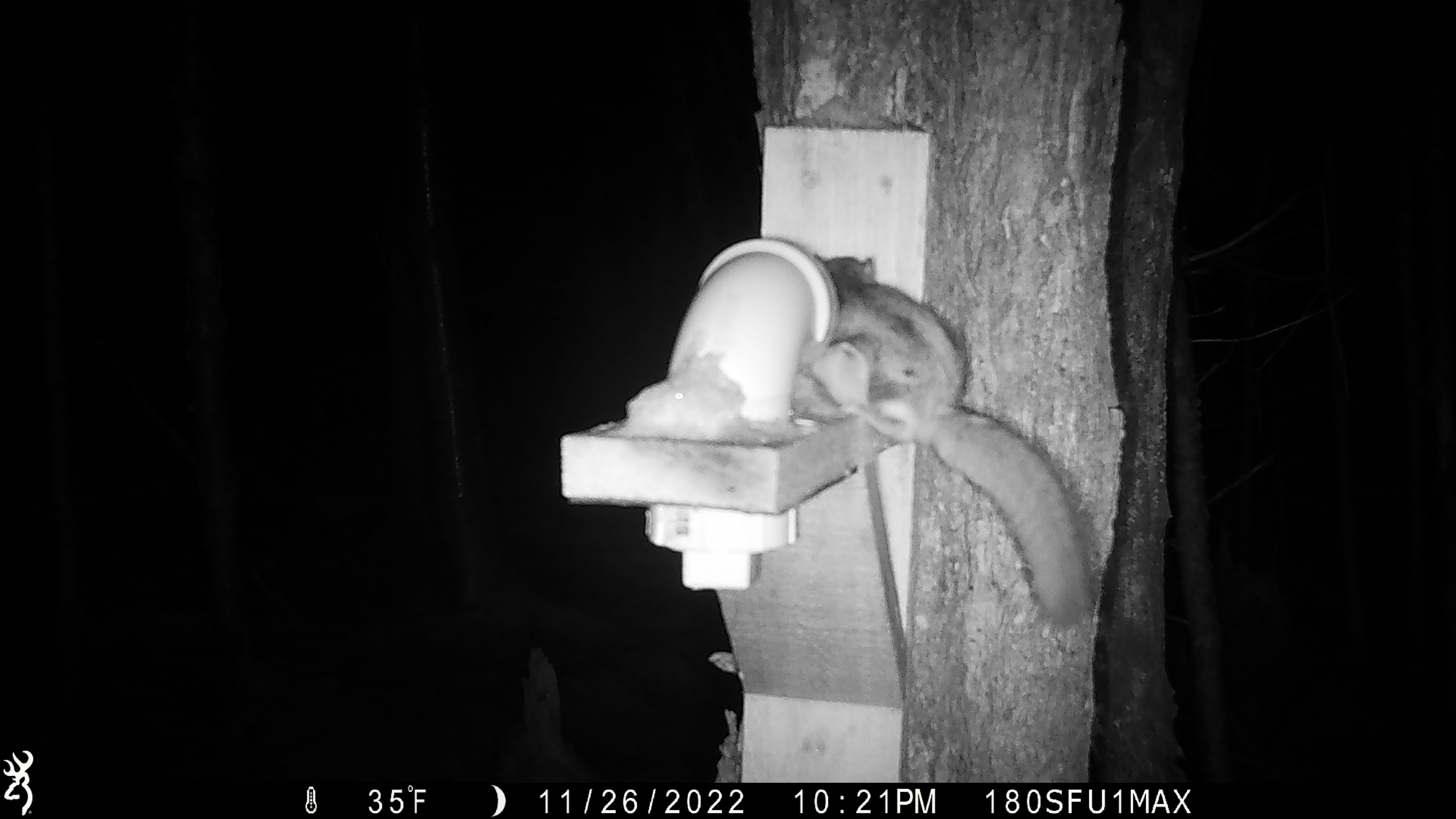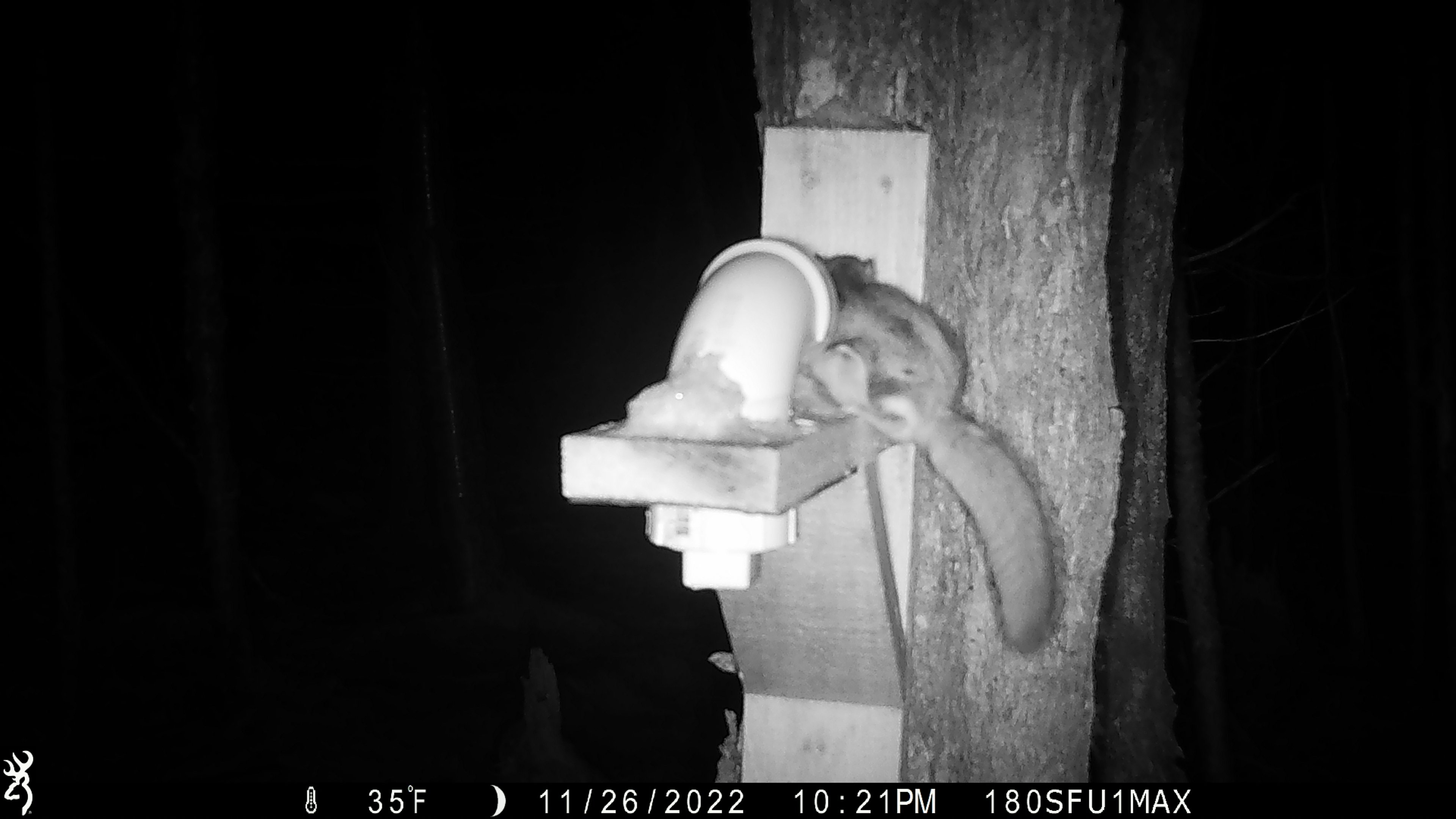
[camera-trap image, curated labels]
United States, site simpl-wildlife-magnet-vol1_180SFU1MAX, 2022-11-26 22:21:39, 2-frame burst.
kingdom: Animalia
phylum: Chordata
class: Mammalia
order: Rodentia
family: Sciuridae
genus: Glaucomys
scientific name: Glaucomys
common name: flying squirrel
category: flying squirrel sp.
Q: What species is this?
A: Flying squirrel sp. (flying squirrel) (Glaucomys).